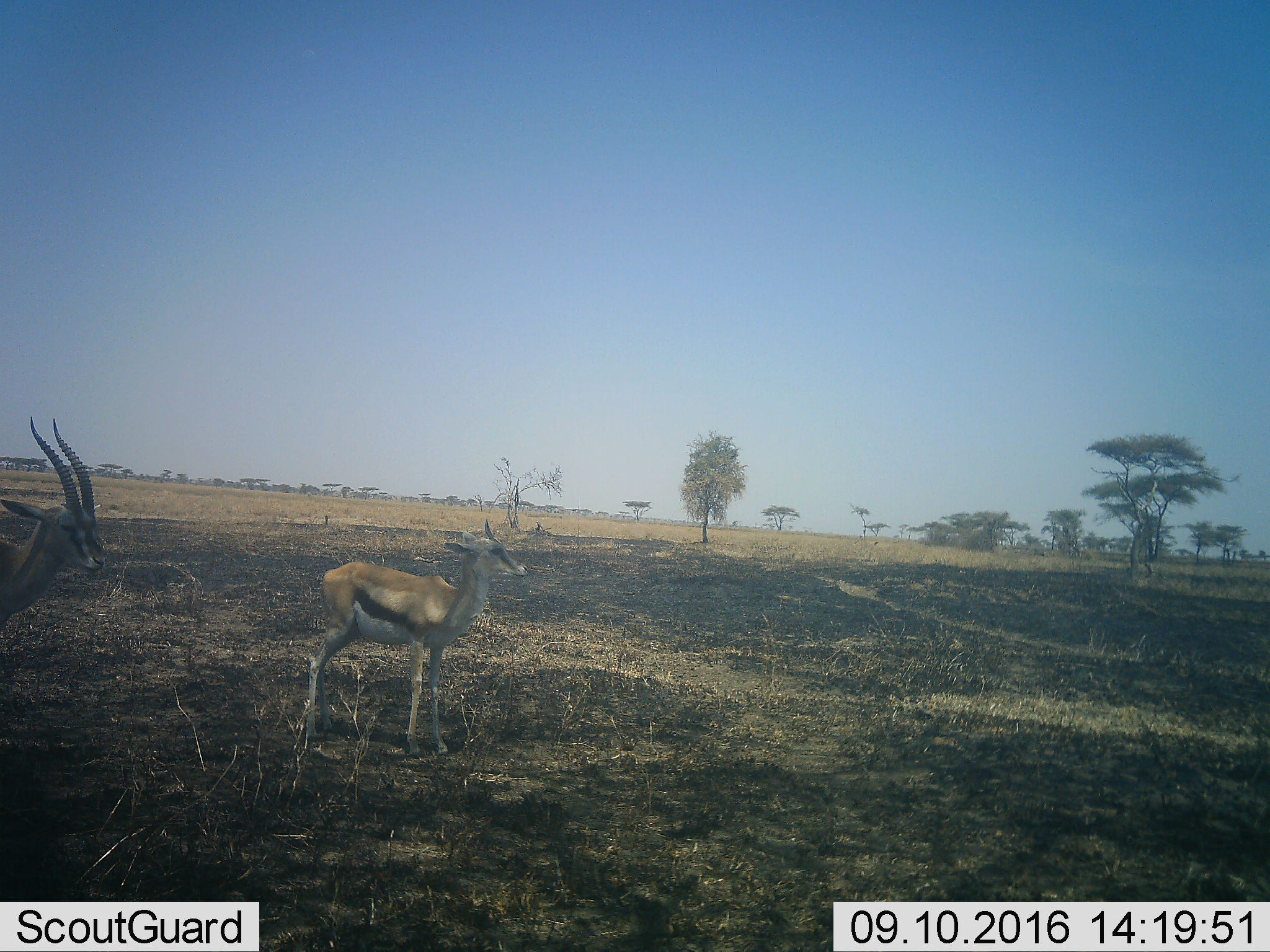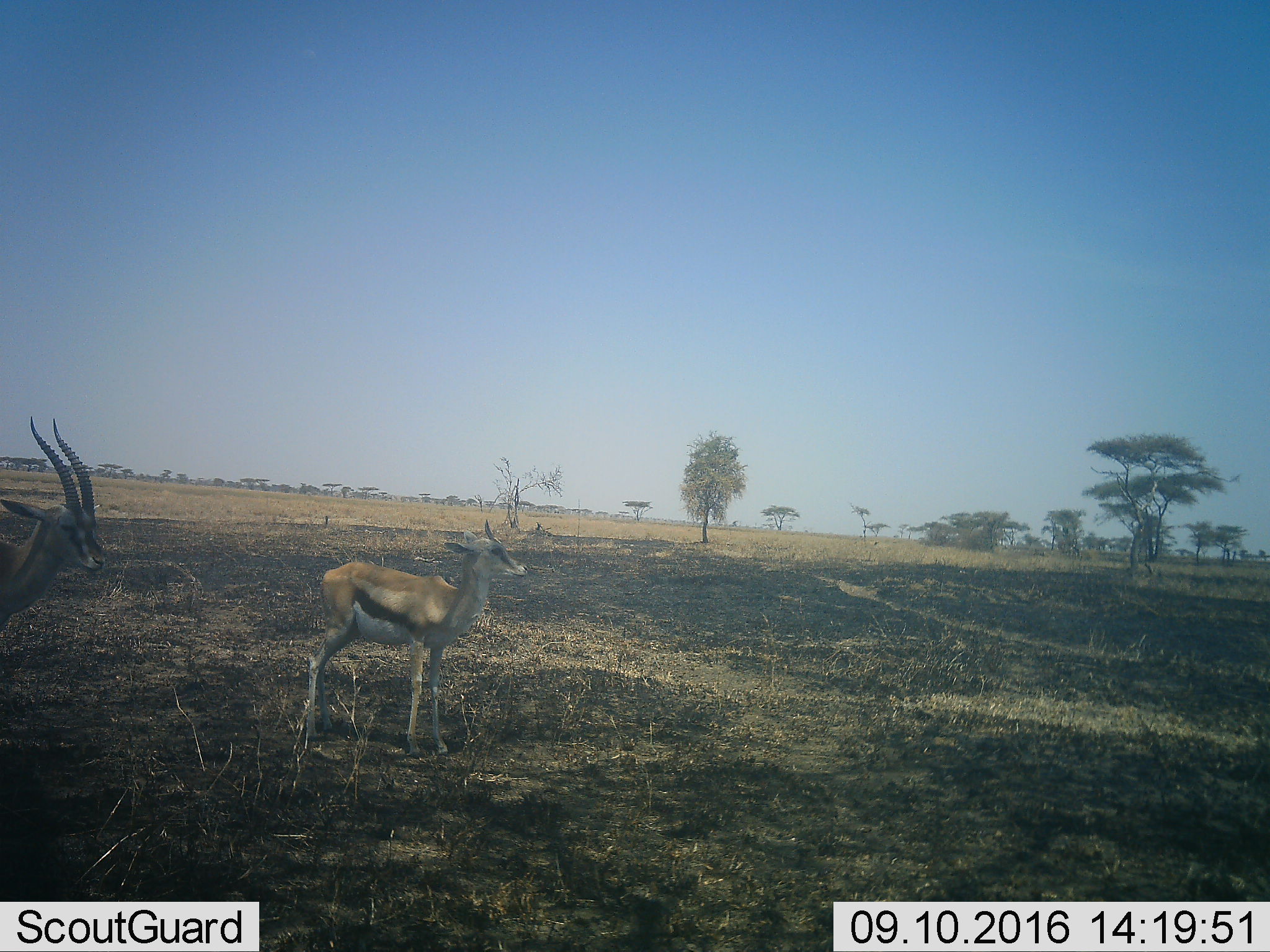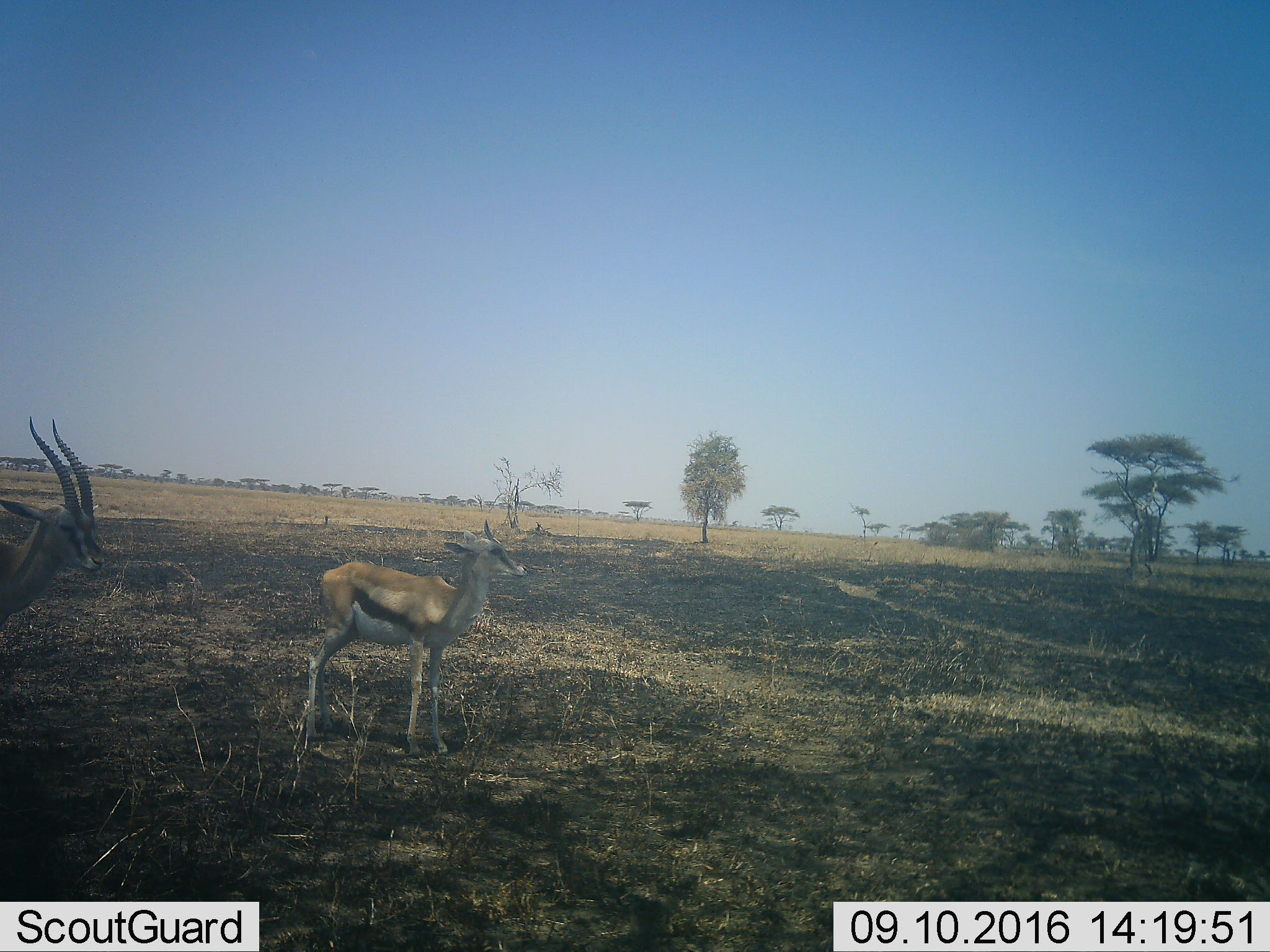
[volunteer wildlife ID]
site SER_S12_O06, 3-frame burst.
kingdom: Animalia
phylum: Chordata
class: Mammalia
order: Artiodactyla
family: Bovidae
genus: Eudorcas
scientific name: Eudorcas thomsonii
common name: thomson's gazelle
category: gazellethomsons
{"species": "gazellethomsons (thomson's gazelle) (Eudorcas thomsonii)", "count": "2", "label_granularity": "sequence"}